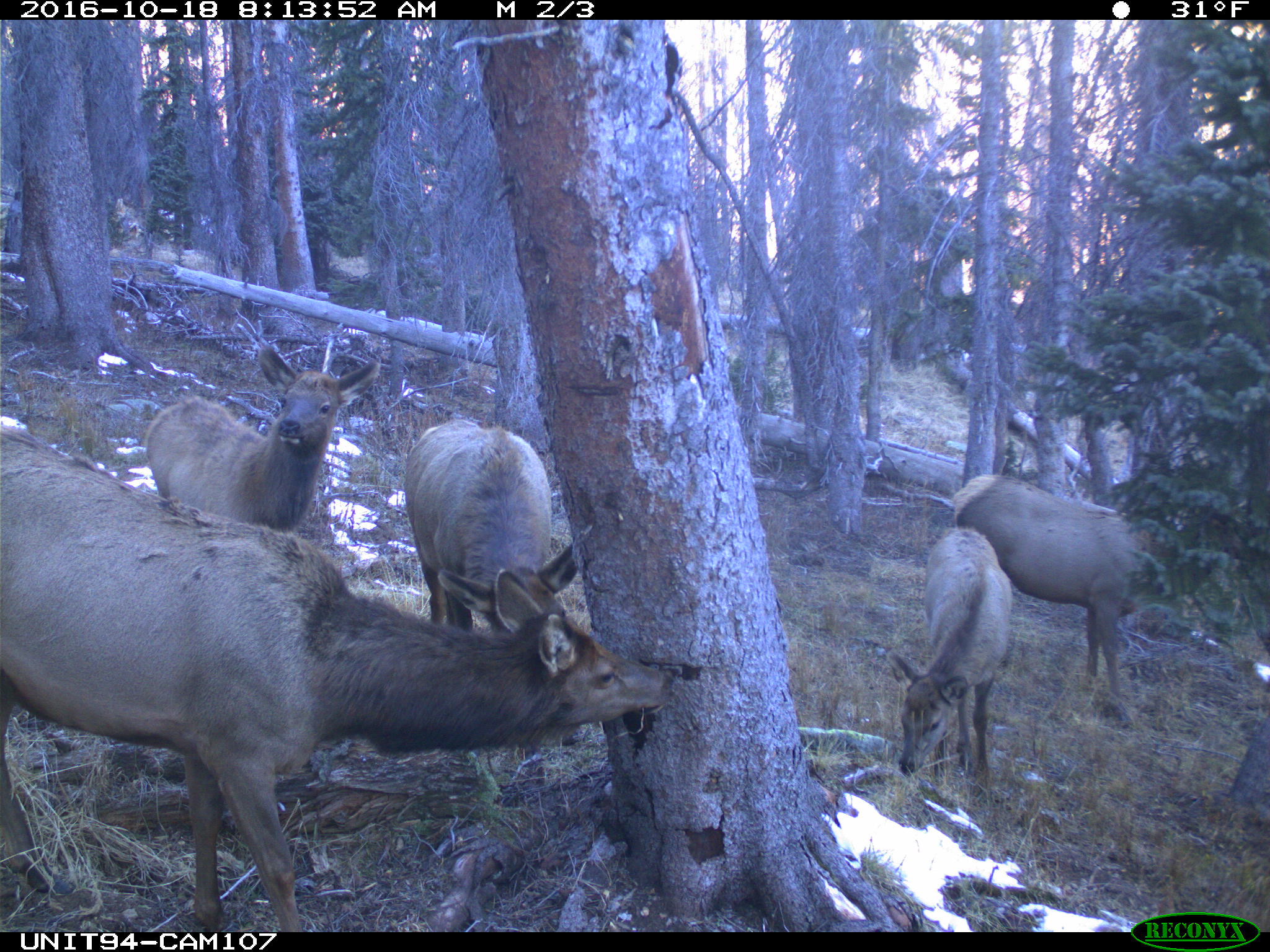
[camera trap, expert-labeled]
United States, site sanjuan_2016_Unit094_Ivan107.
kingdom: Animalia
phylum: Chordata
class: Mammalia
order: Artiodactyla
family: Cervidae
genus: Cervus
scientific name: Cervus elaphus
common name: red deer